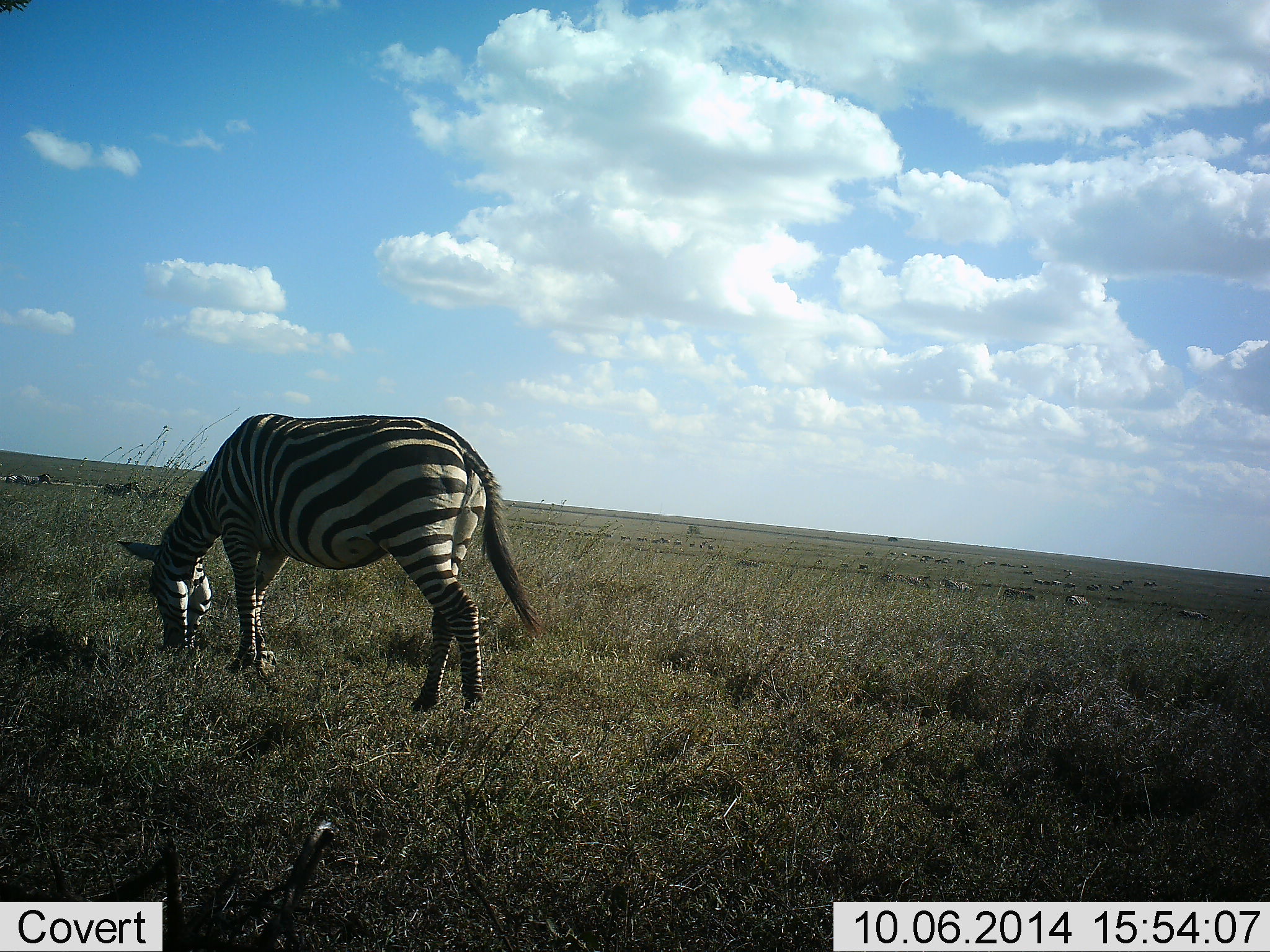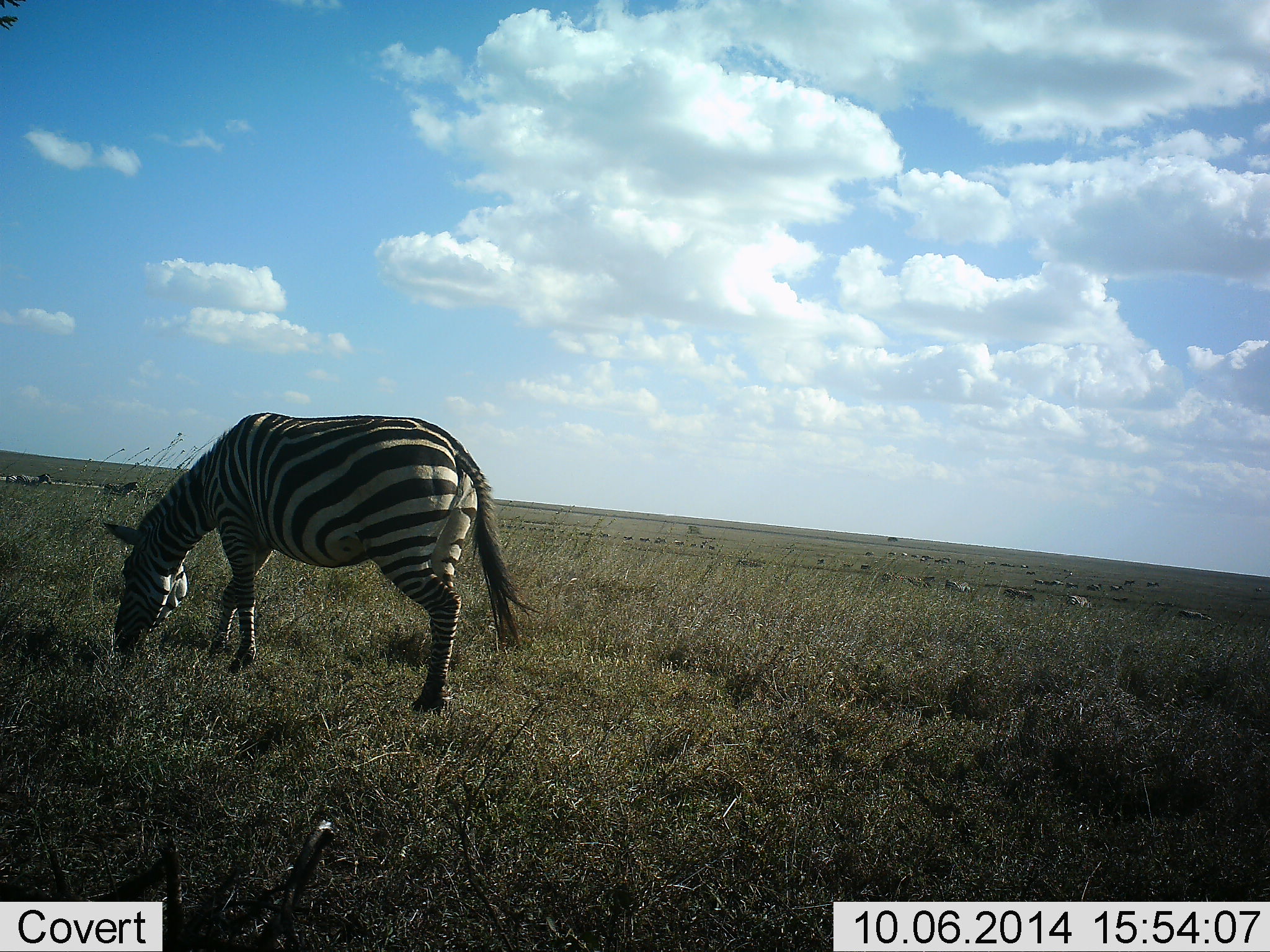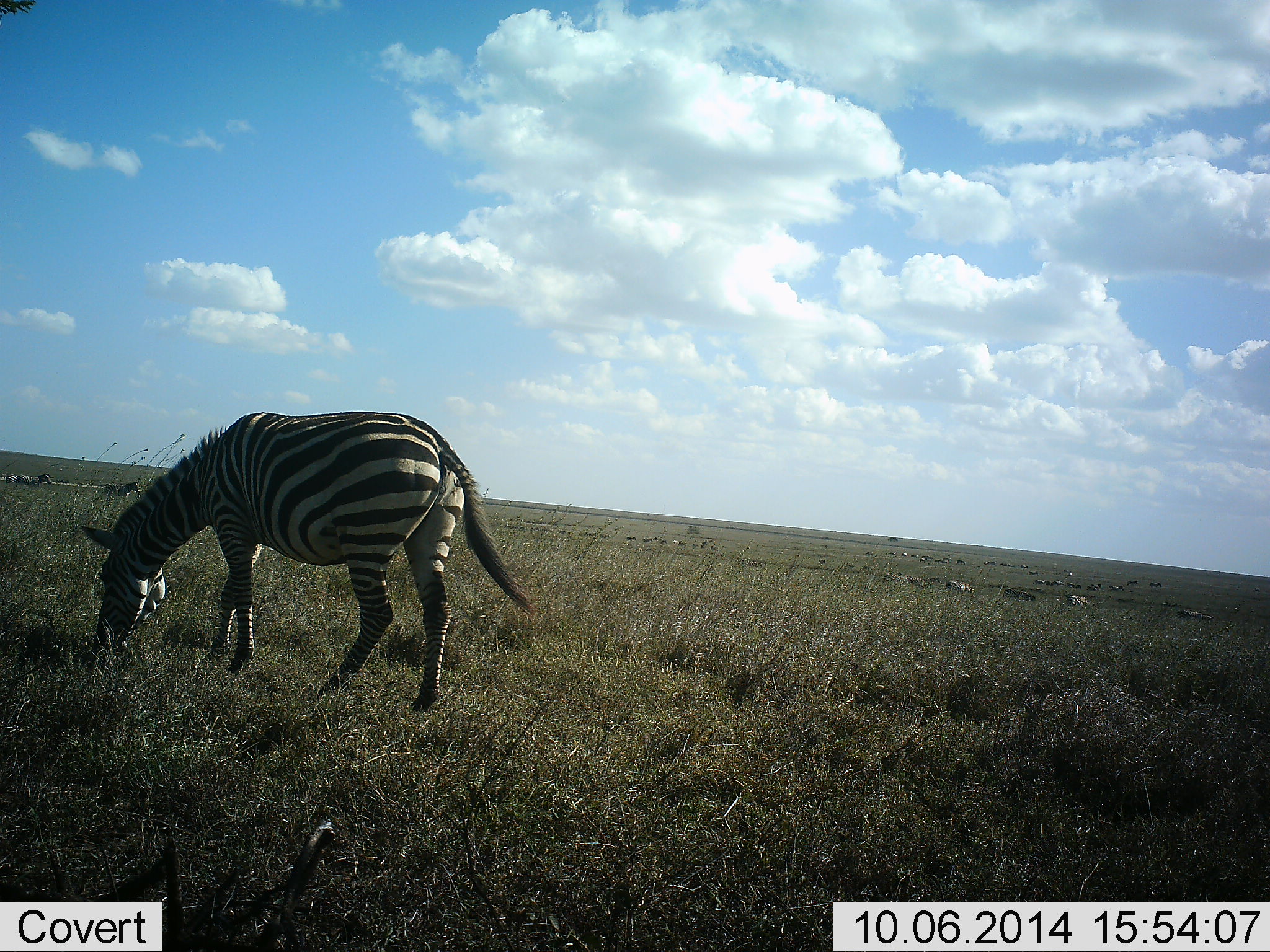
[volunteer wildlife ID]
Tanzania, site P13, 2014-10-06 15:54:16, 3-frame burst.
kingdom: Animalia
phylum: Chordata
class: Mammalia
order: Perissodactyla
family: Equidae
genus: Equus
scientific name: Equus quagga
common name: plains zebra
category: zebra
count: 1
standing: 25%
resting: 0%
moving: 17%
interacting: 0%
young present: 0%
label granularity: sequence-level